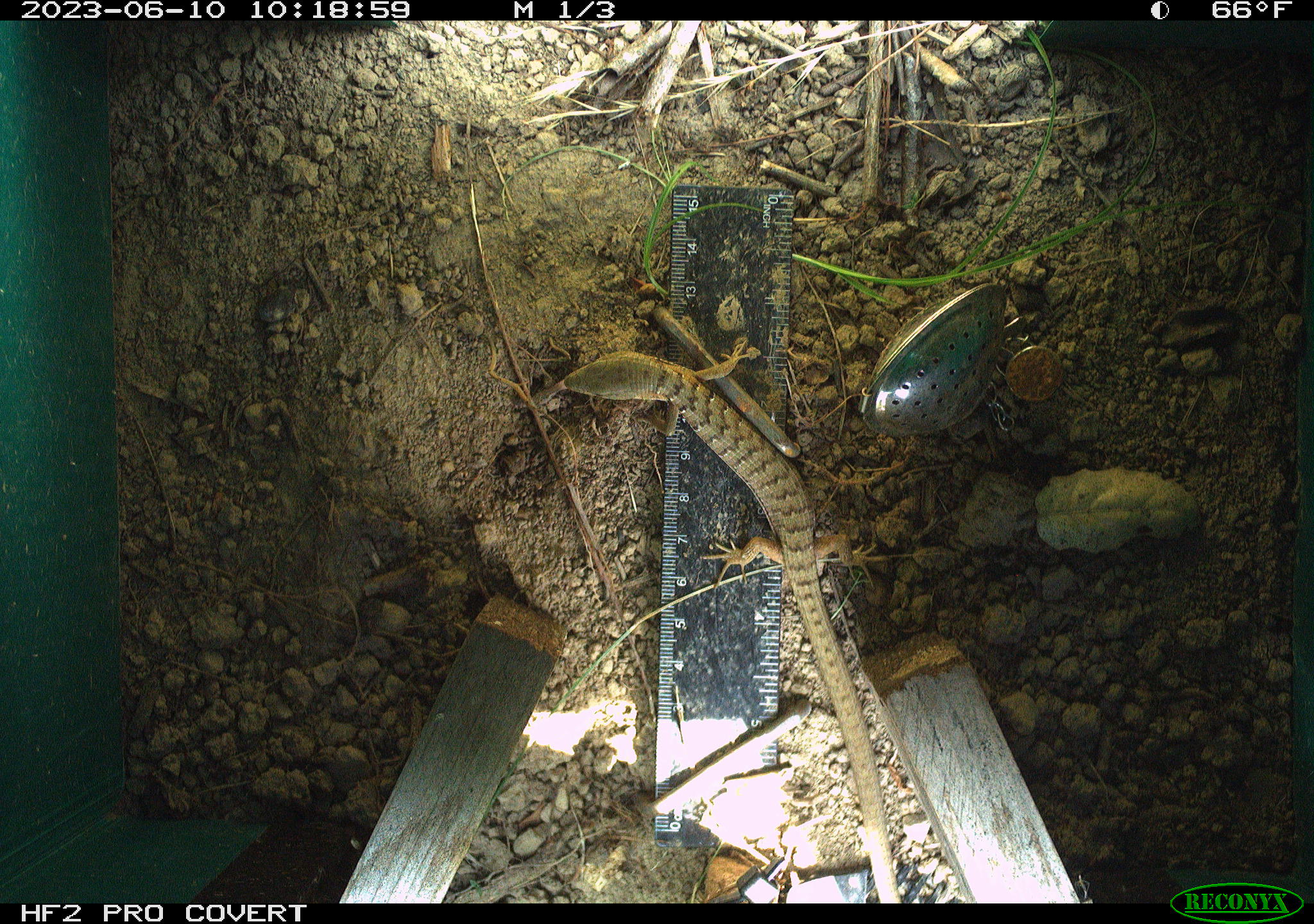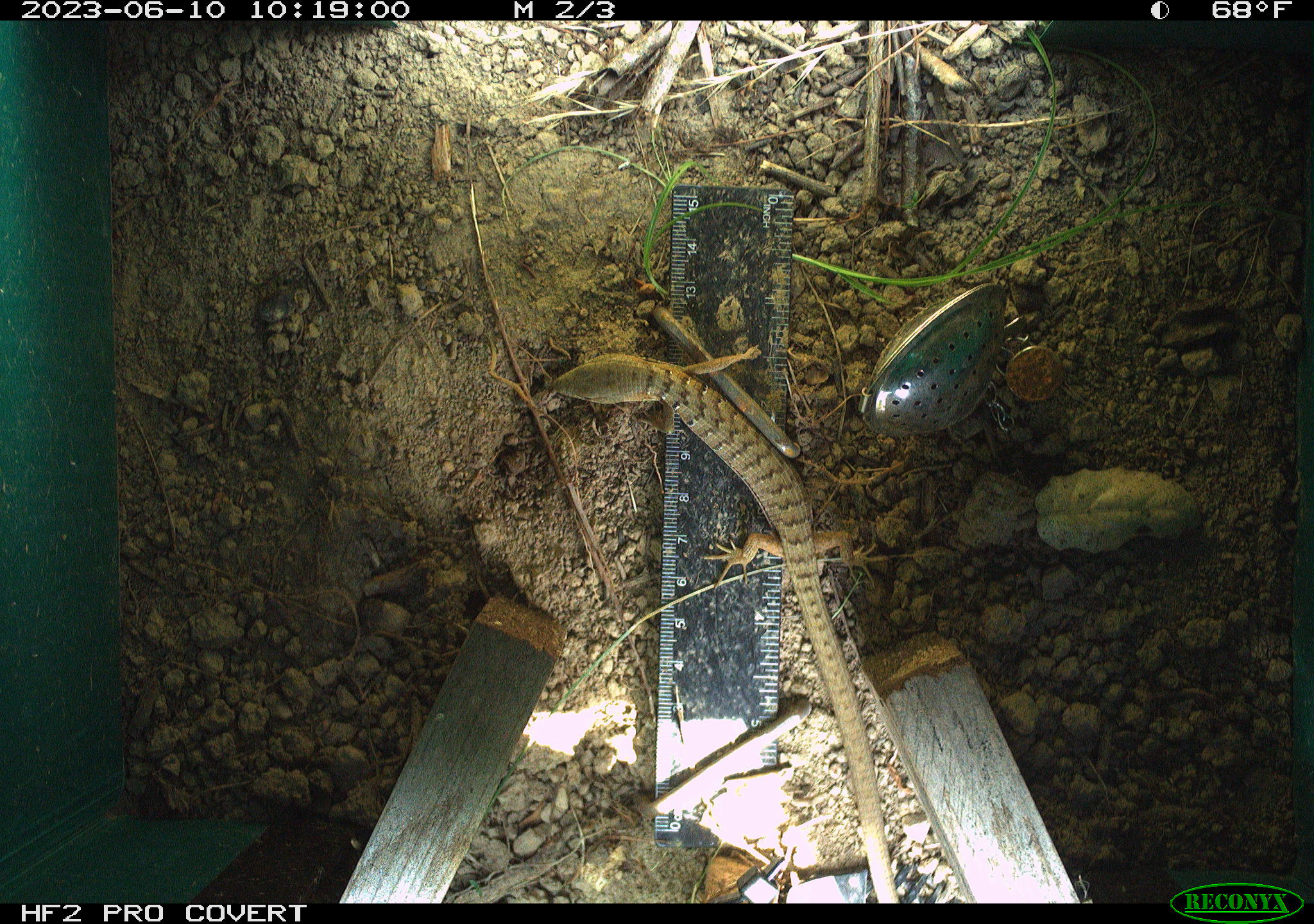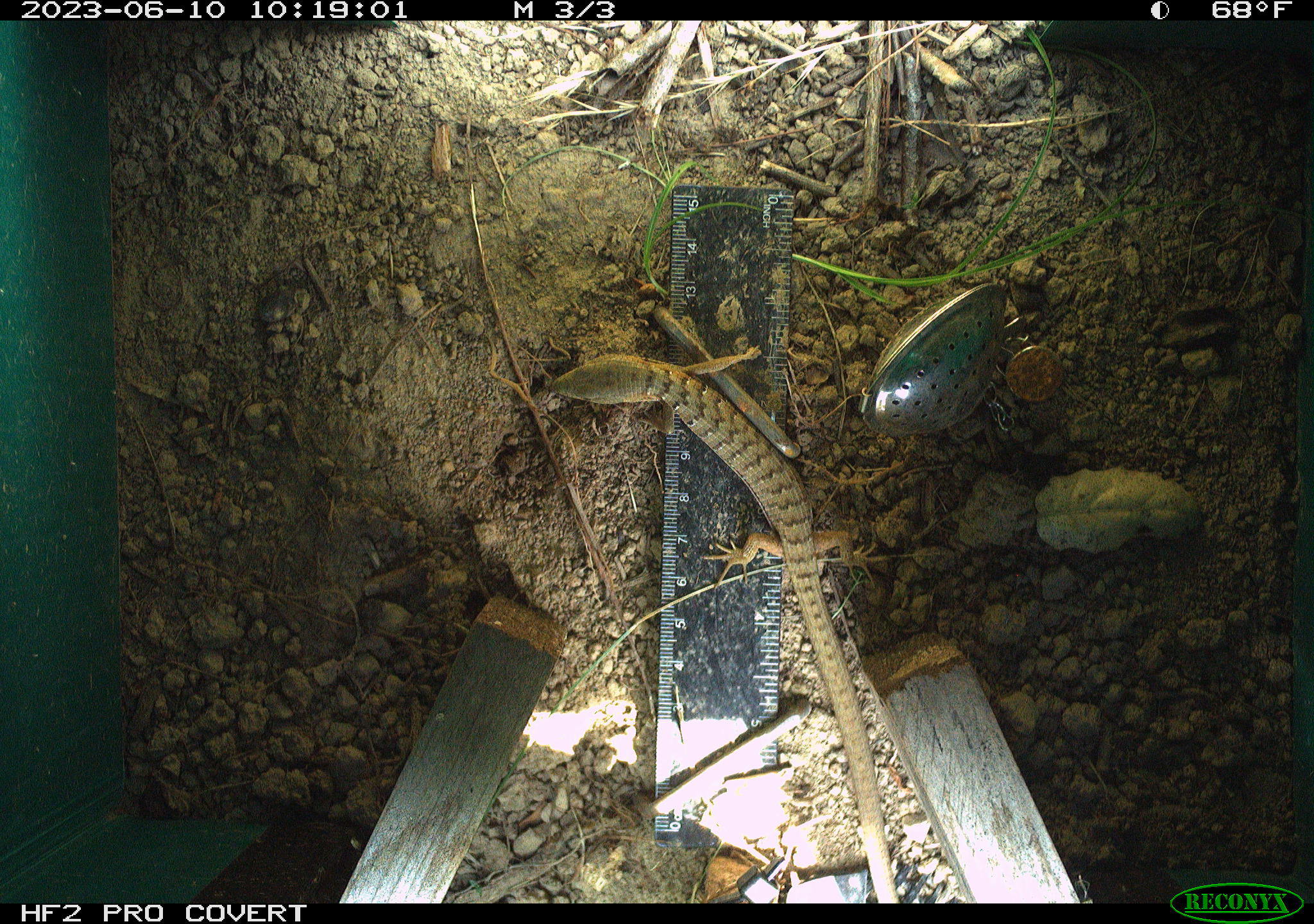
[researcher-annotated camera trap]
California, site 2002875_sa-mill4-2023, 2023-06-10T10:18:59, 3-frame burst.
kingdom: Animalia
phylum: Chordata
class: Reptilia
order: Squamata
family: Anguidae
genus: Elgaria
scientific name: Elgaria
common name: alligator lizards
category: elgaria species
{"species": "elgaria species (alligator lizards) (Elgaria)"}